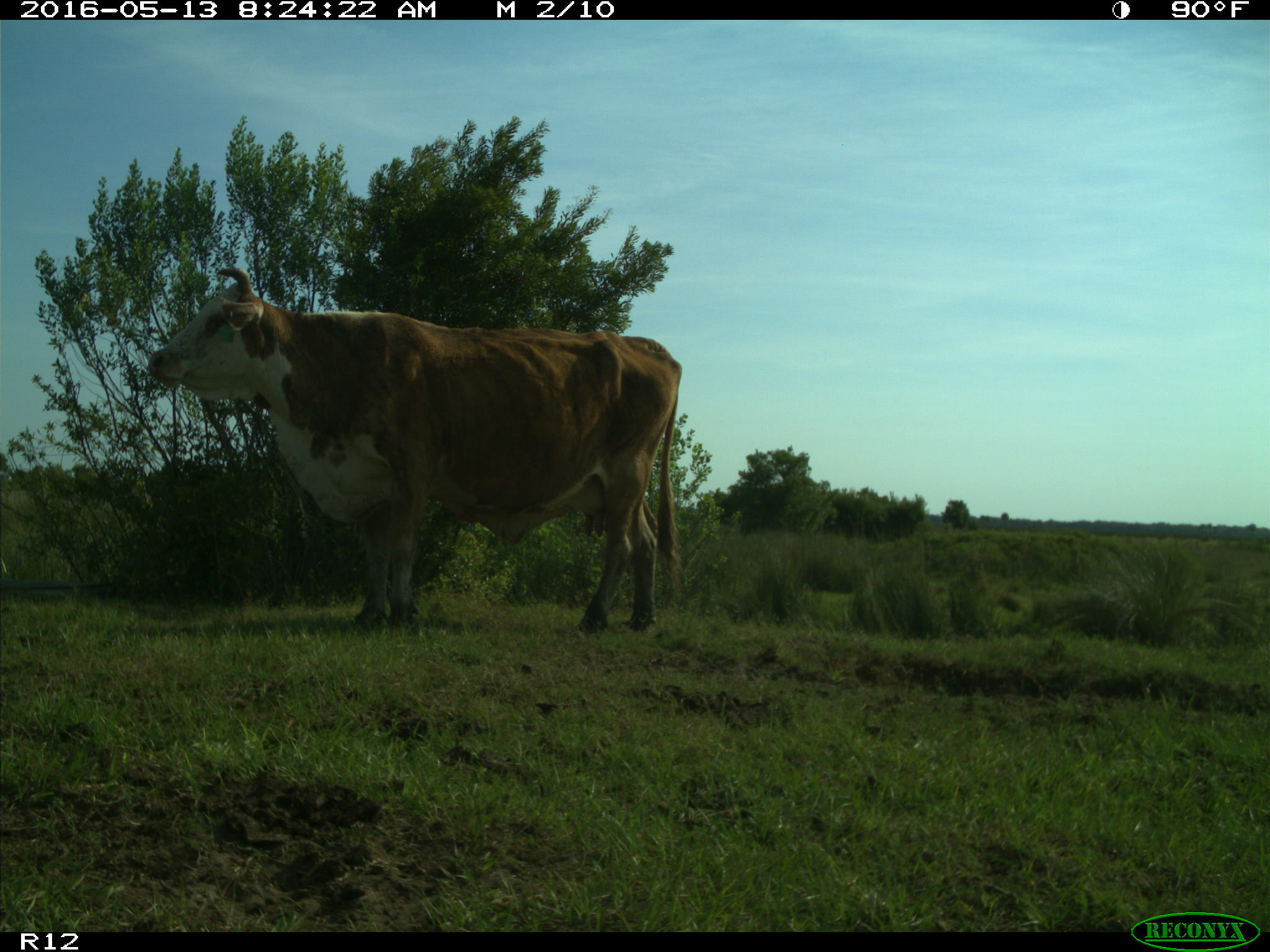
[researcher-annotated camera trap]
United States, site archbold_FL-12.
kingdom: Animalia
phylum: Chordata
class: Mammalia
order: Artiodactyla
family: Bovidae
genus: Bos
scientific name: Bos taurus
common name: domestic cow